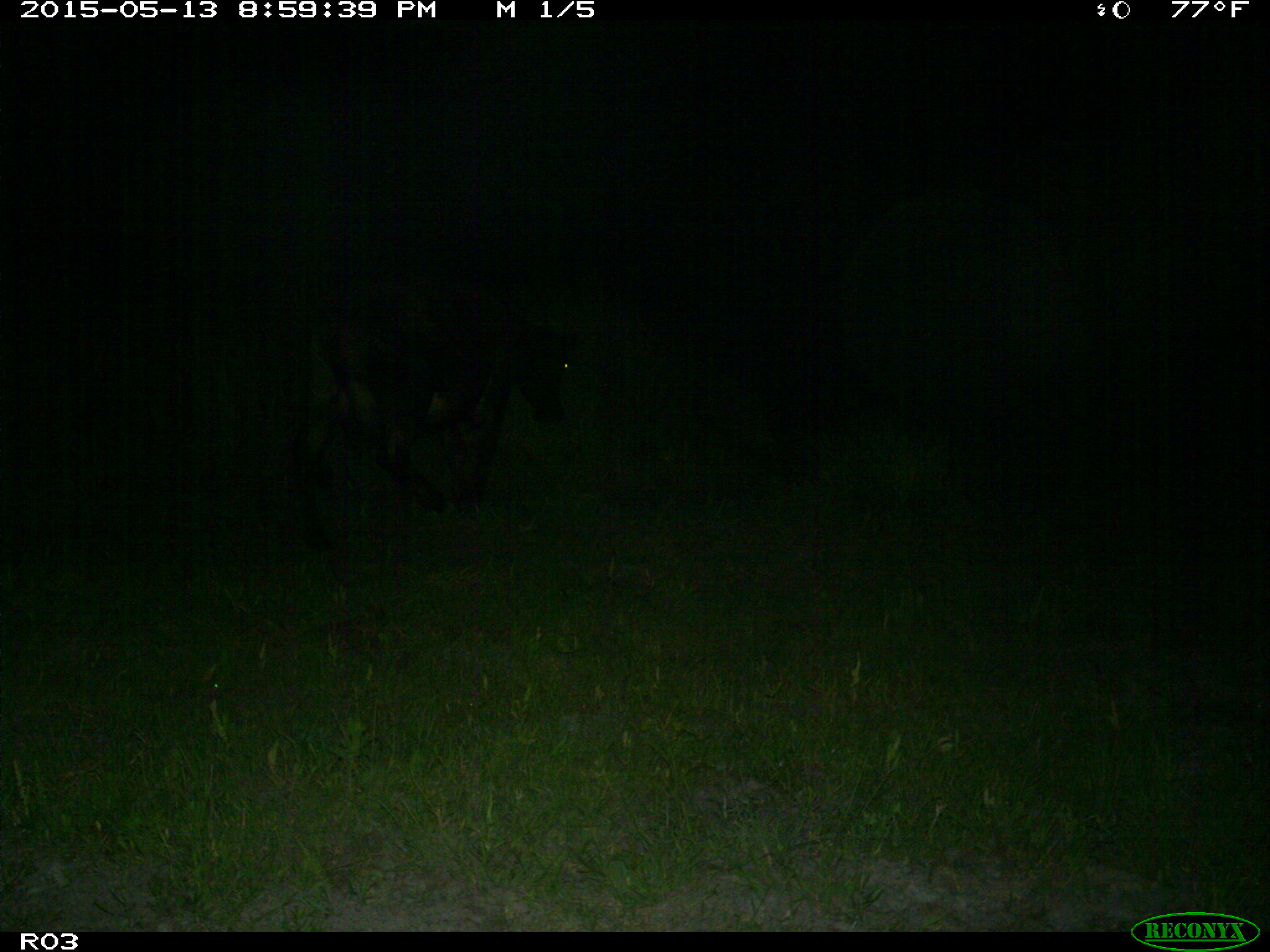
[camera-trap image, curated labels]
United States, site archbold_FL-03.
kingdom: Animalia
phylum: Chordata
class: Mammalia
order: Artiodactyla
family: Bovidae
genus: Bos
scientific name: Bos taurus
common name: domestic cow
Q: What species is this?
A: Bos taurus (domestic cow).